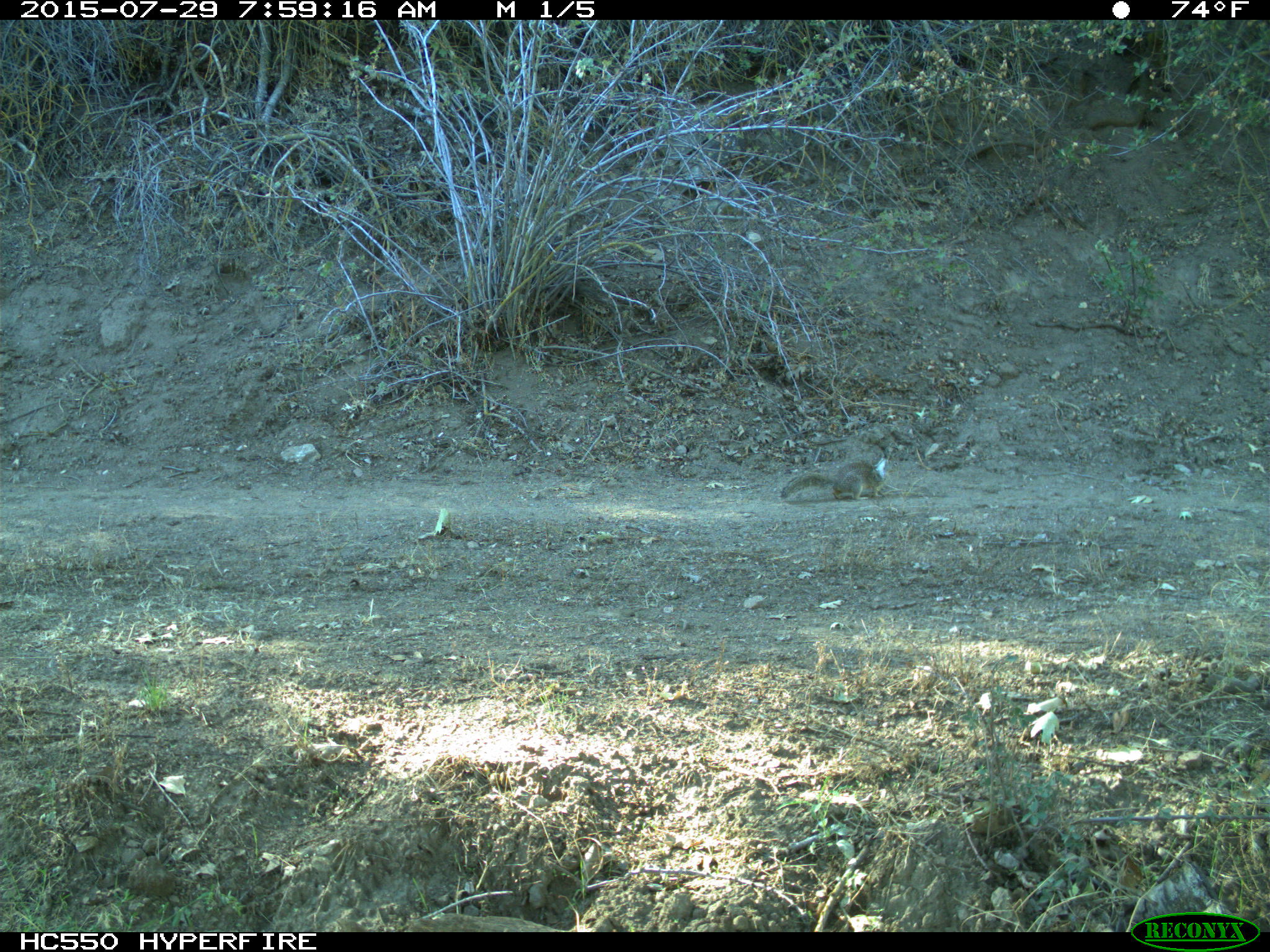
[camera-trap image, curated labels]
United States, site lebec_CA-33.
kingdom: Animalia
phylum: Chordata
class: Mammalia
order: Rodentia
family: Sciuridae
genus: Otospermophilus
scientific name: Otospermophilus beecheyi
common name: california ground squirrel